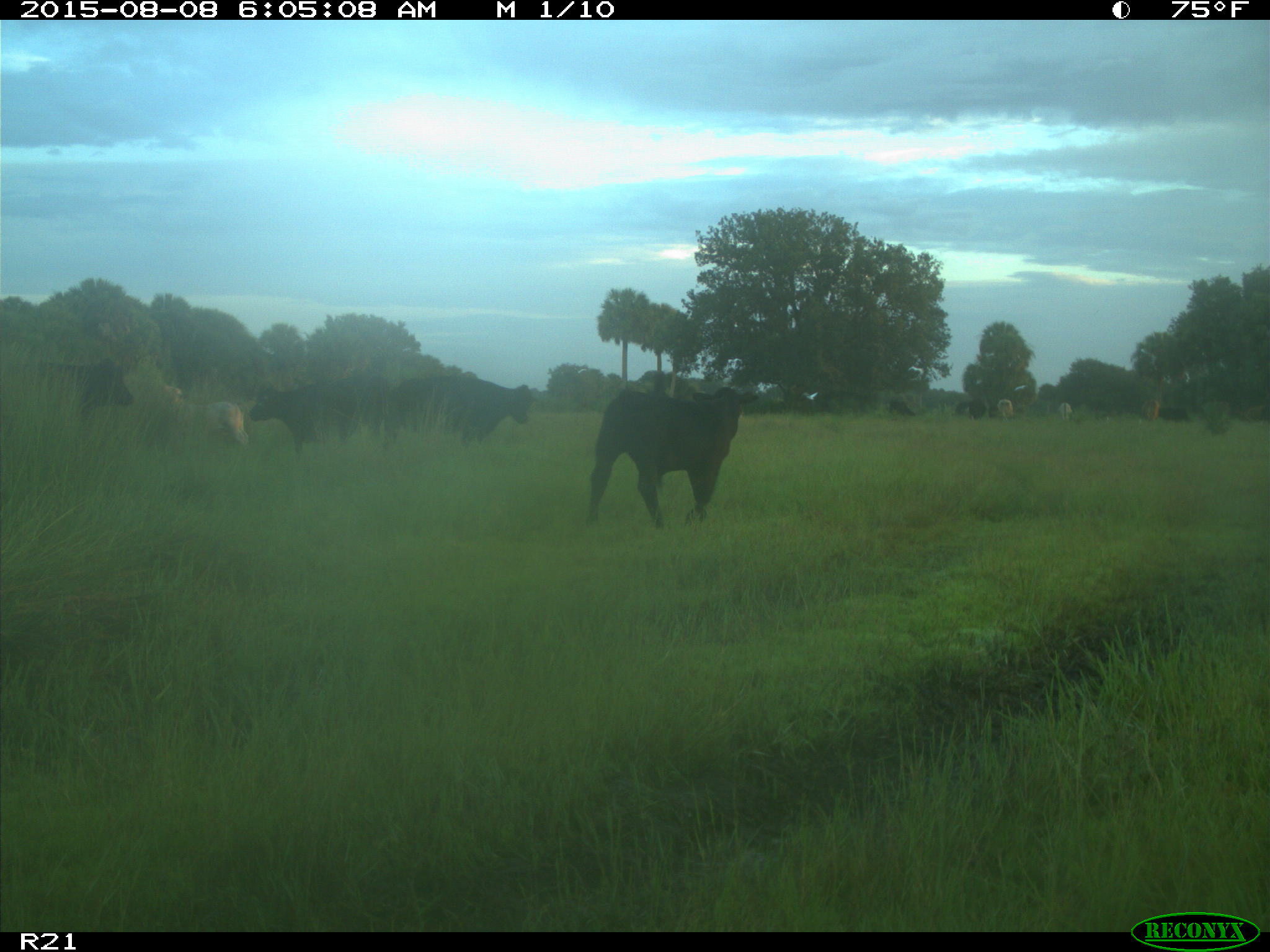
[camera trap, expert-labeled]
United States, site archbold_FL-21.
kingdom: Animalia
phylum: Chordata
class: Mammalia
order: Artiodactyla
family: Bovidae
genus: Bos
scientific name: Bos taurus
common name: domestic cow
Bos taurus (domestic cow).